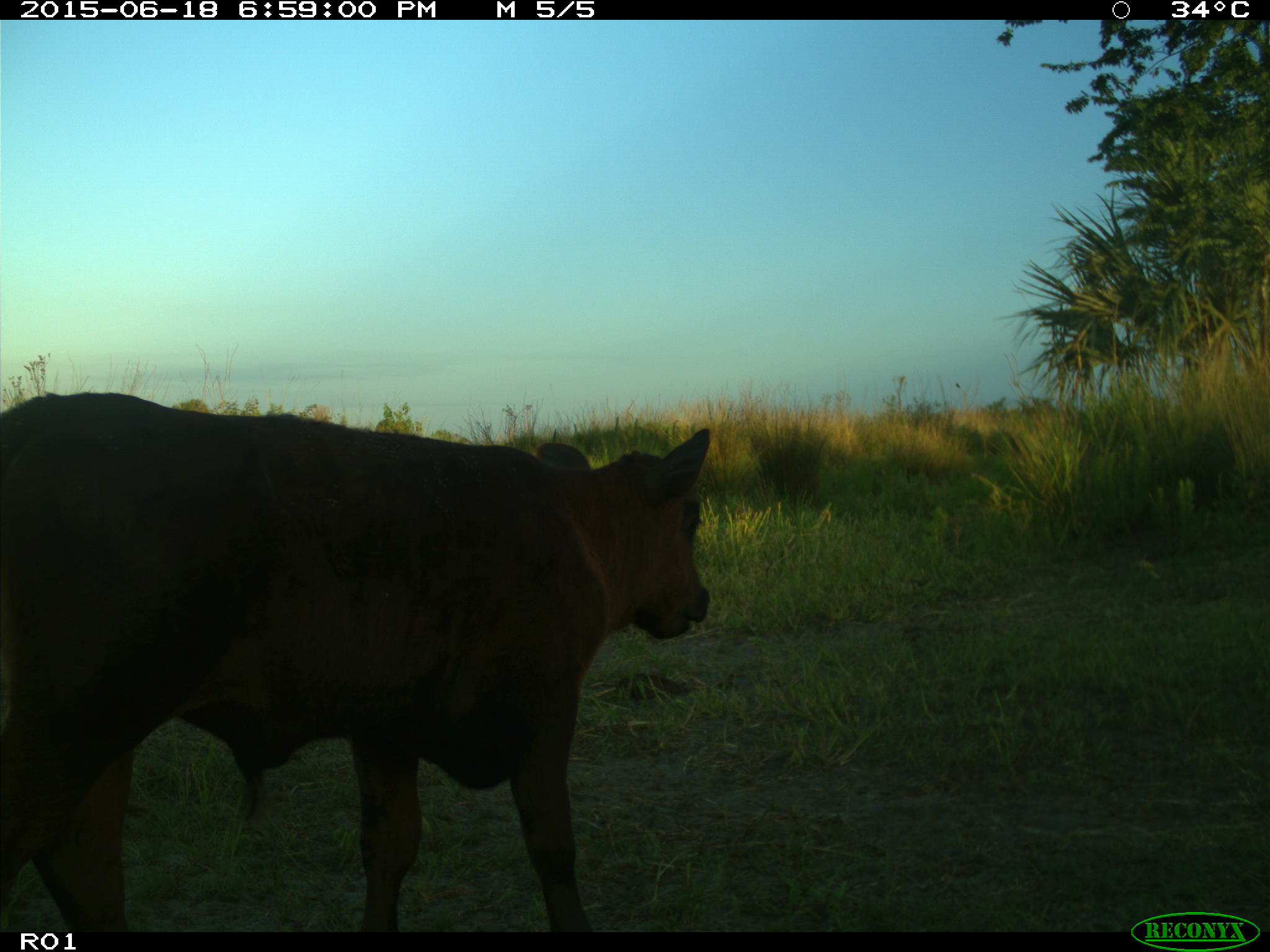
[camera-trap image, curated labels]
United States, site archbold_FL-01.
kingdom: Animalia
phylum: Chordata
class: Mammalia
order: Artiodactyla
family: Bovidae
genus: Bos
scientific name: Bos taurus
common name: domestic cow